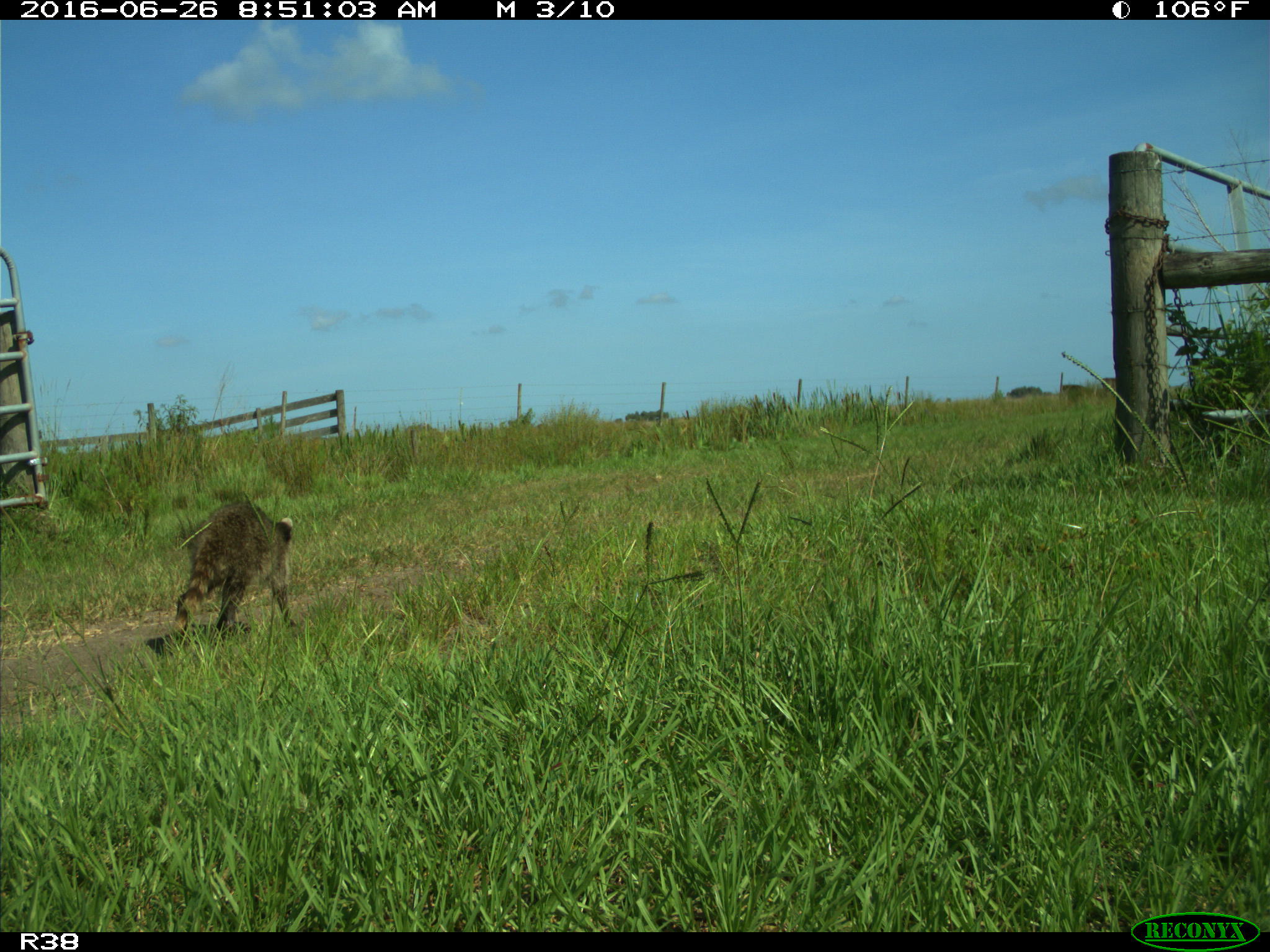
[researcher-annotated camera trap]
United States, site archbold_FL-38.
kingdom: Animalia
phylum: Chordata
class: Mammalia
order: Carnivora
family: Procyonidae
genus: Procyon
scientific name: Procyon lotor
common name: common raccoon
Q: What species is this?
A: Procyon lotor (common raccoon).